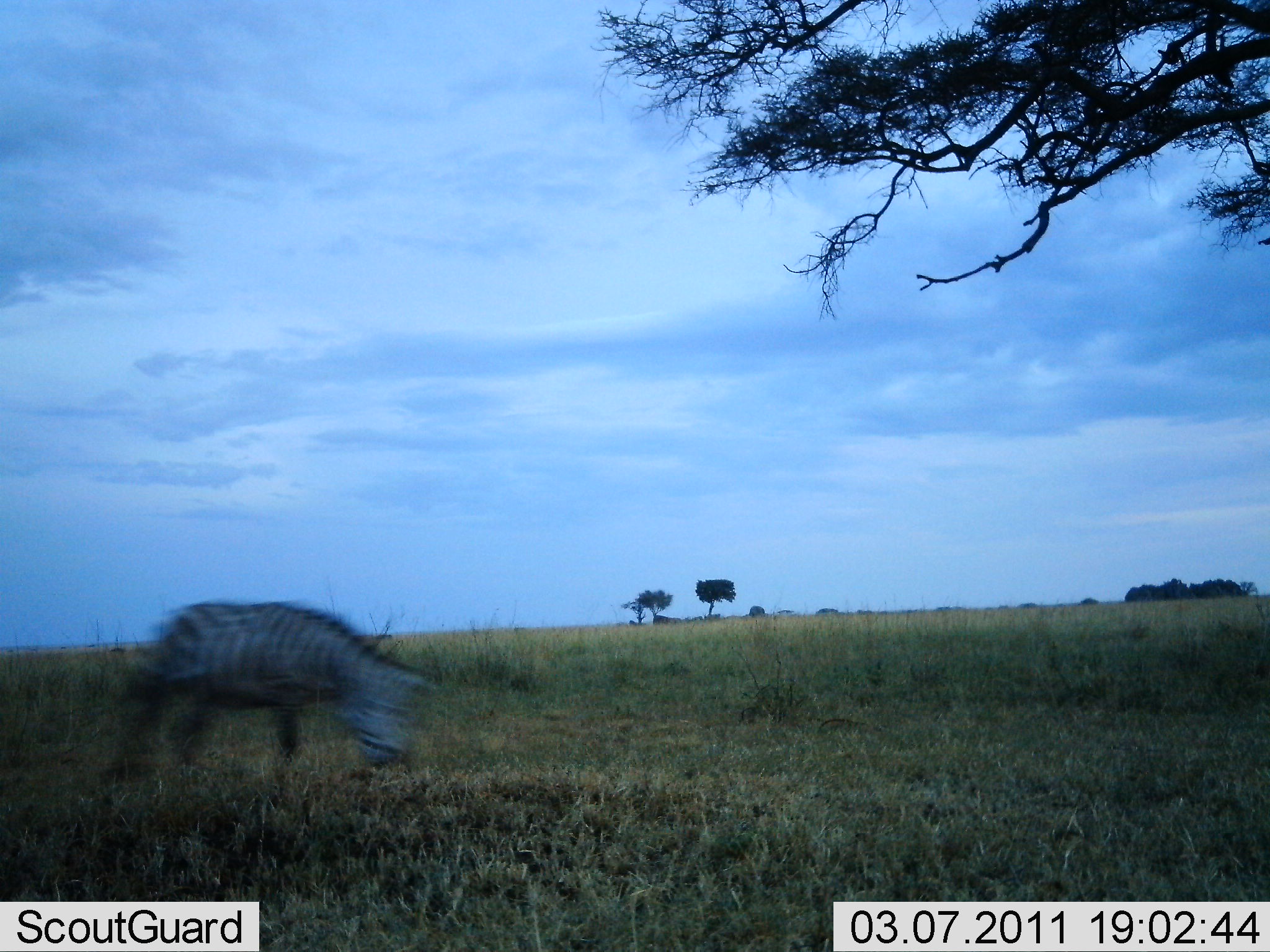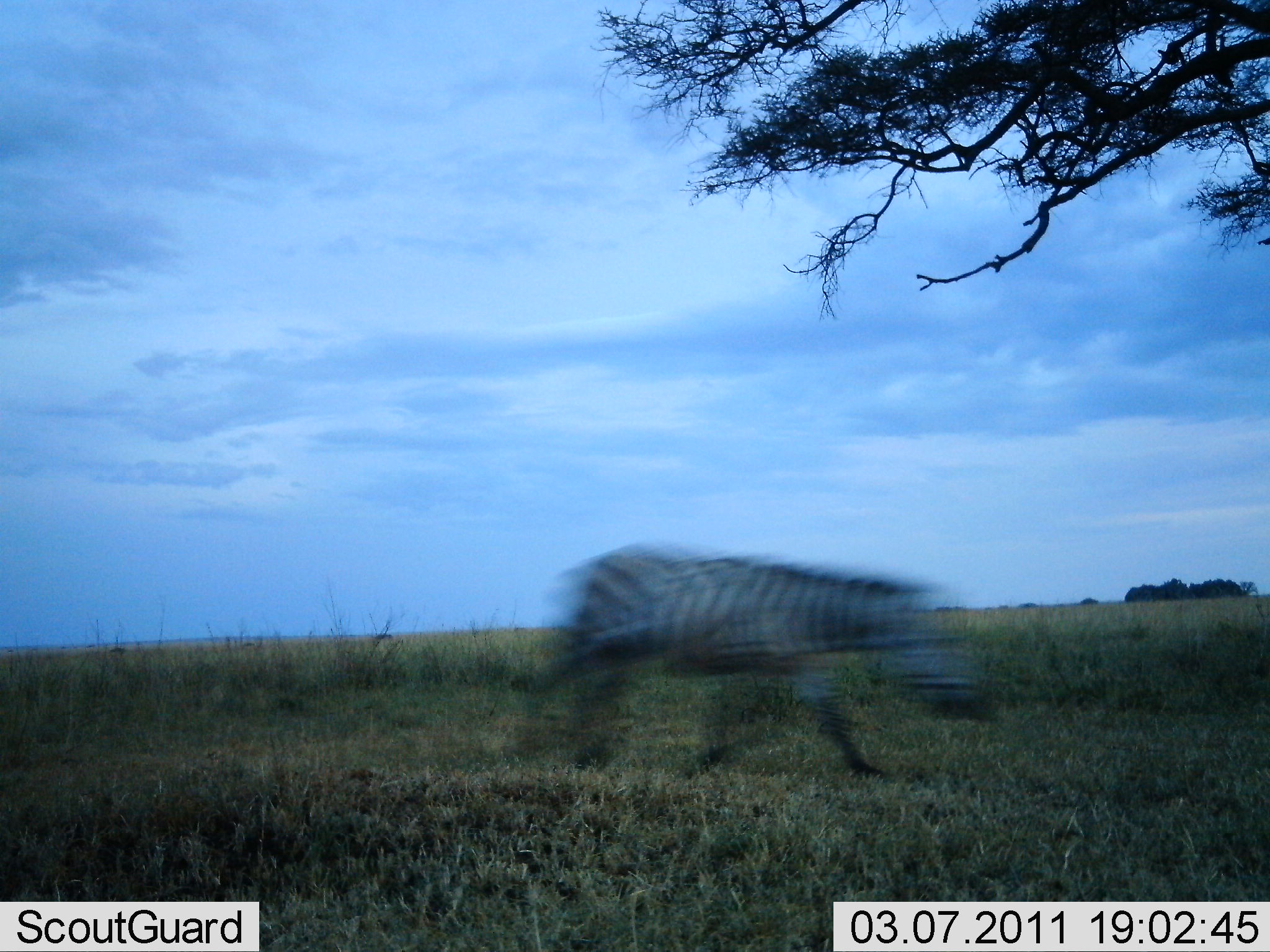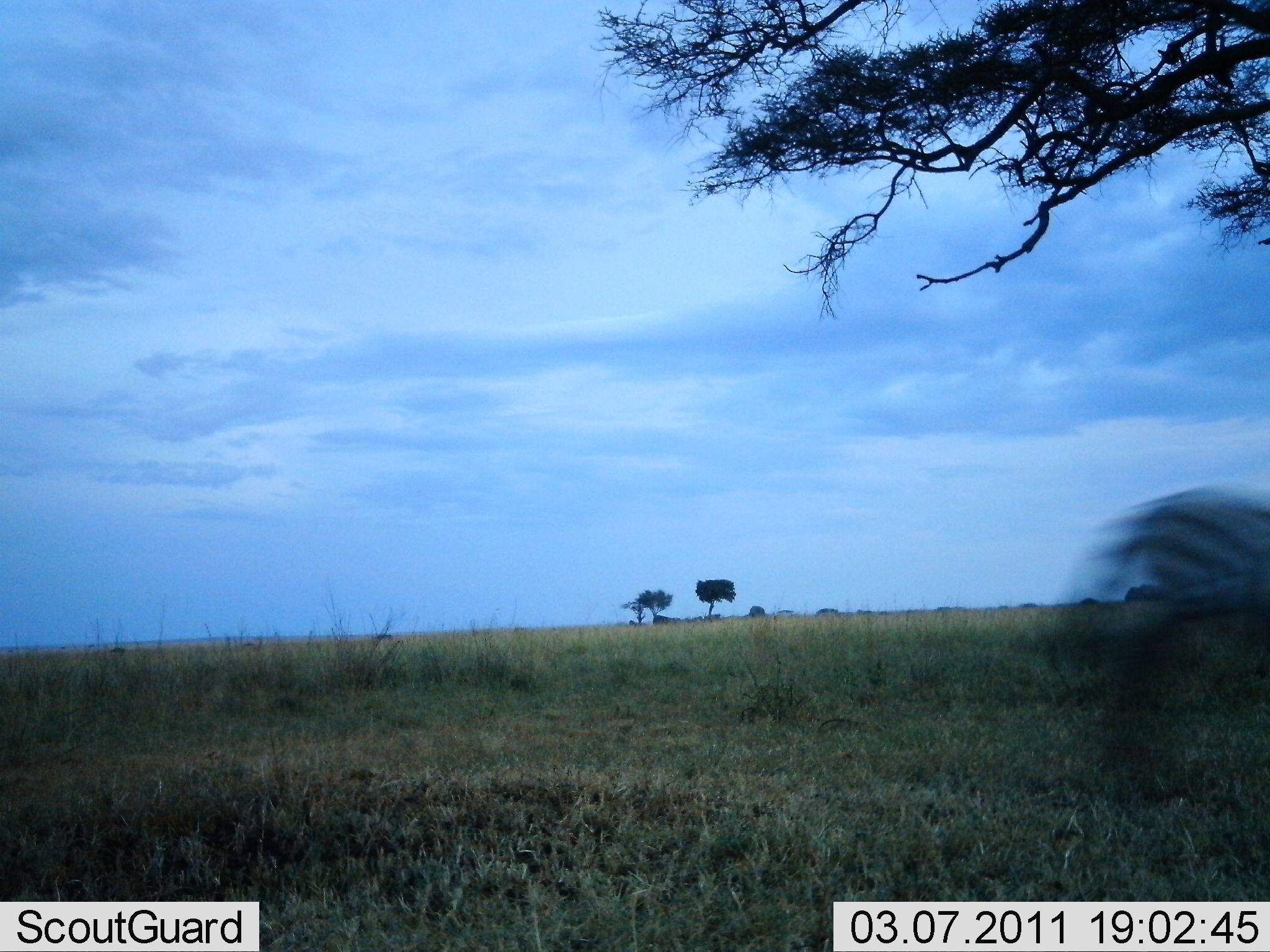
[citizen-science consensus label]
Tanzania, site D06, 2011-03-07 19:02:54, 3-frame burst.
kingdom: Animalia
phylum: Chordata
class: Mammalia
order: Perissodactyla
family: Equidae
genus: Equus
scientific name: Equus quagga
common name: plains zebra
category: zebra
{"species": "zebra (plains zebra) (Equus quagga)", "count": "1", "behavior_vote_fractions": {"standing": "0%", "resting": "0%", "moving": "100%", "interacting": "0%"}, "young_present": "0%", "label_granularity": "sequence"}